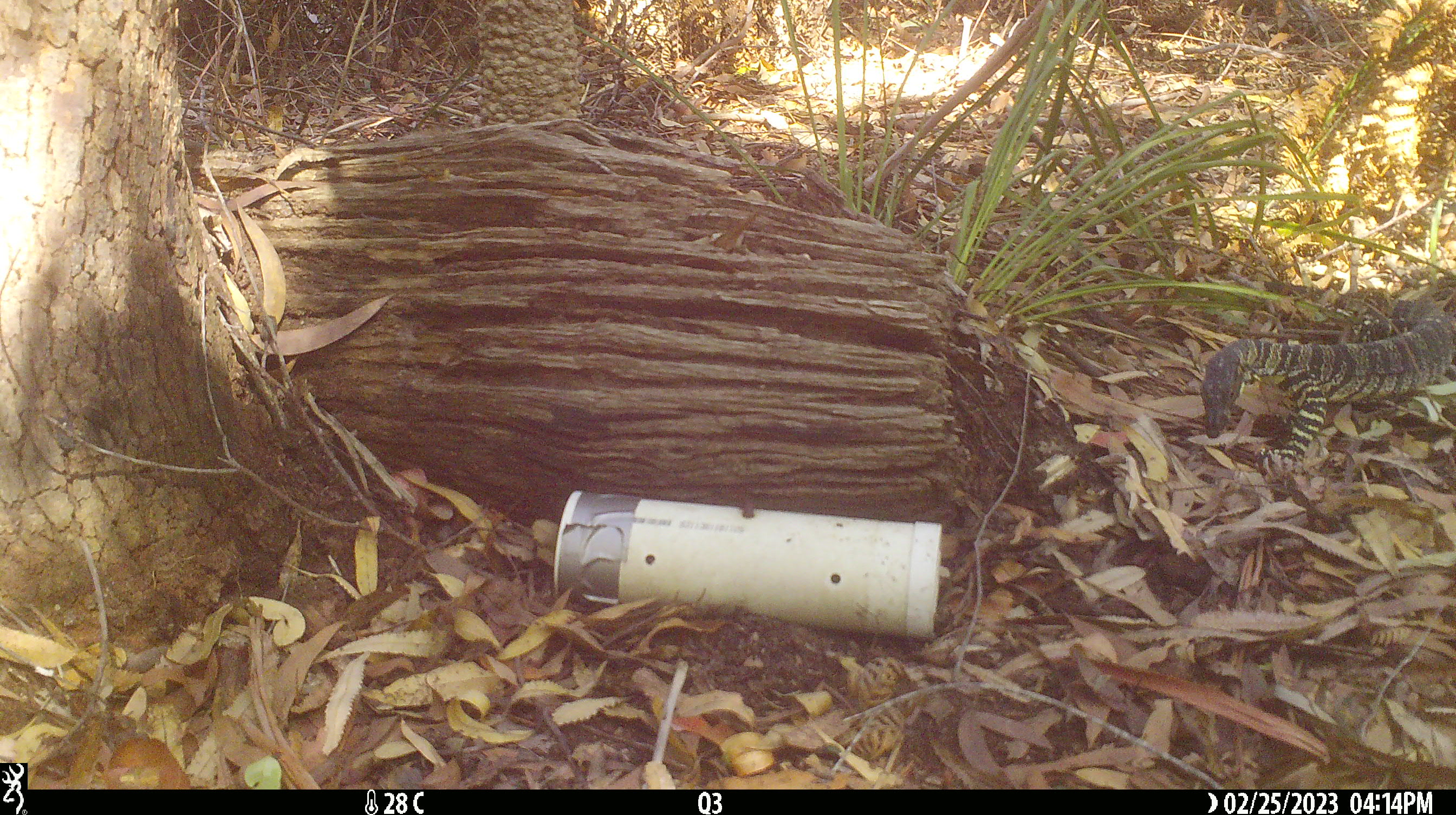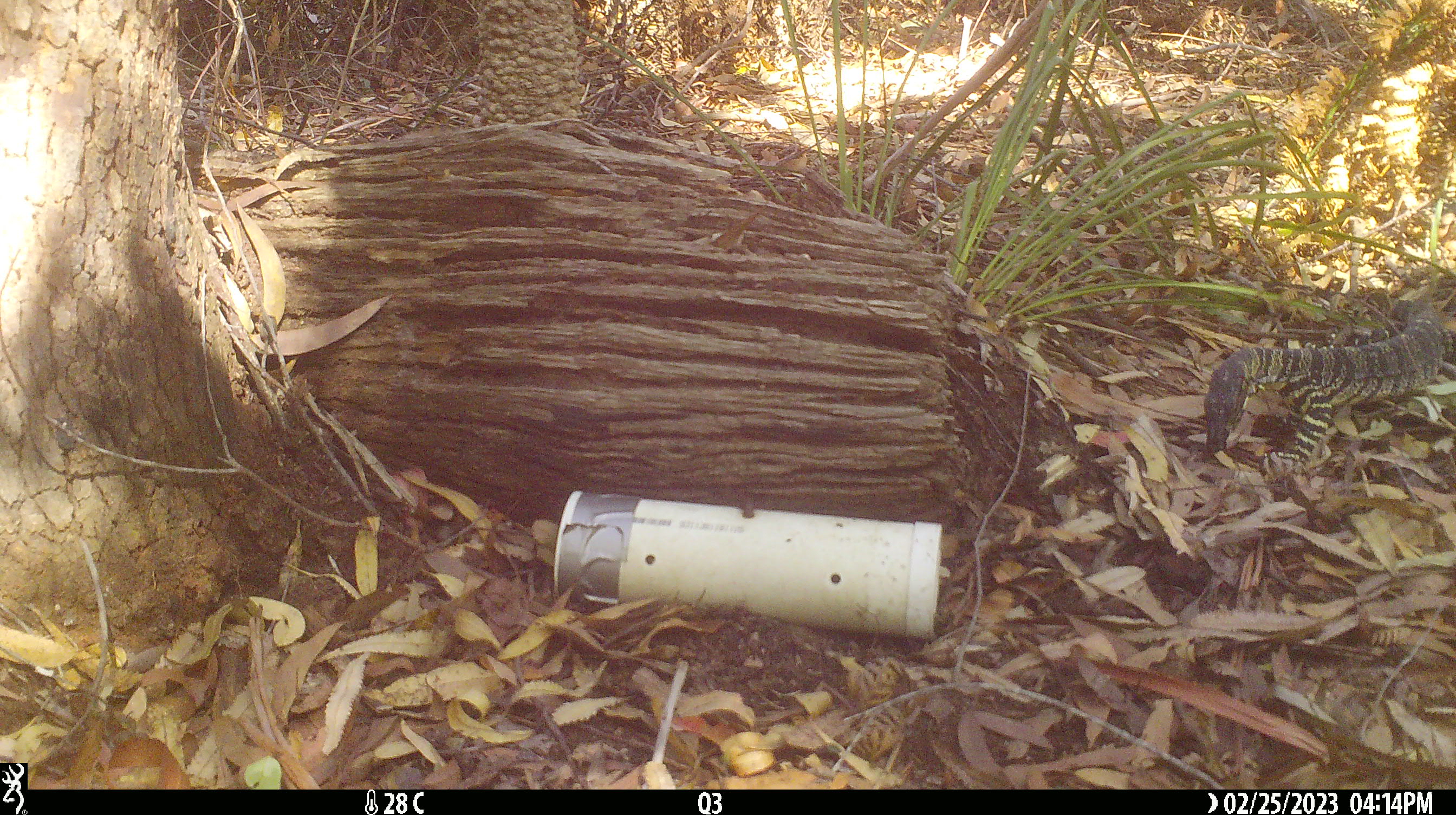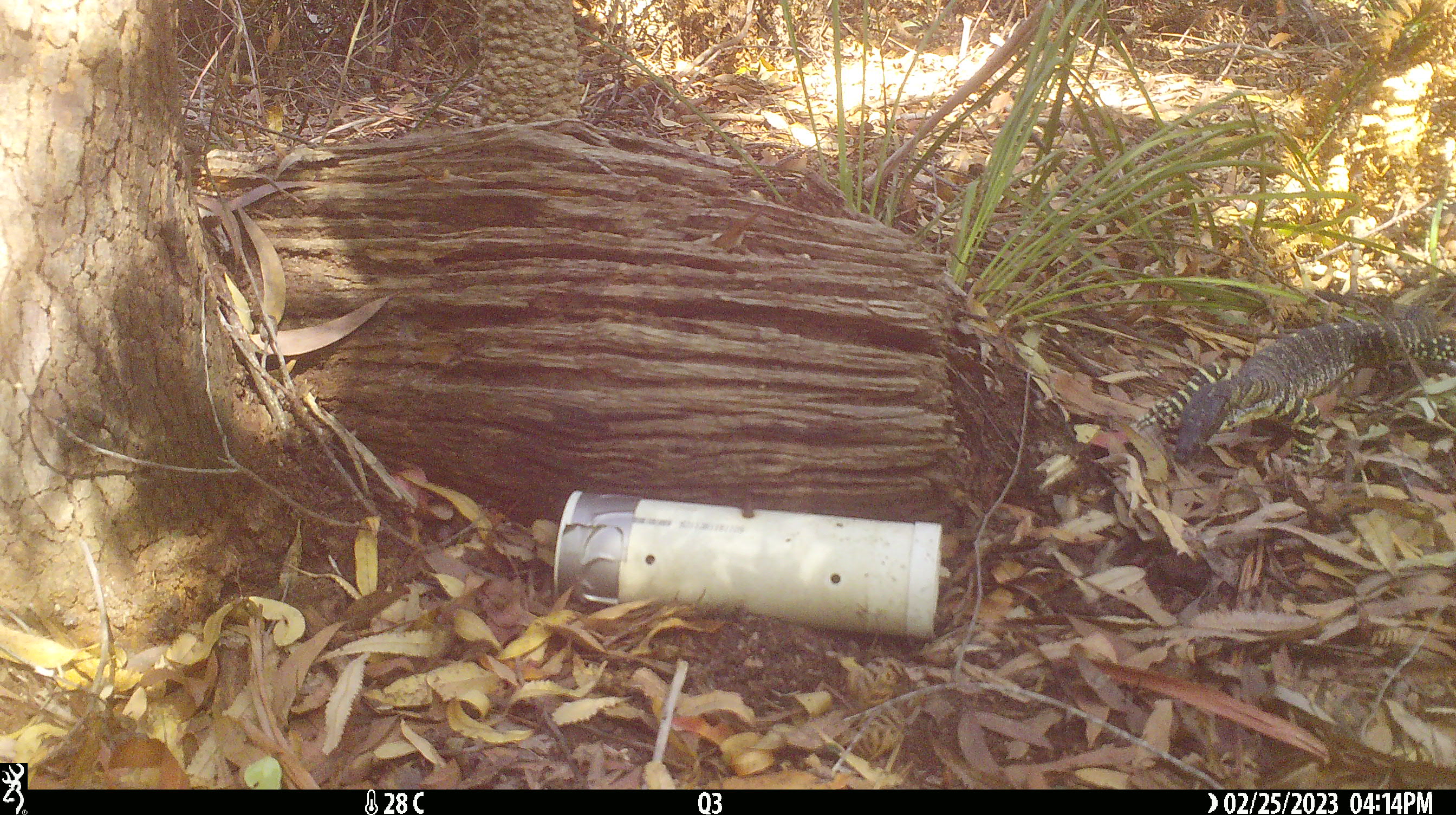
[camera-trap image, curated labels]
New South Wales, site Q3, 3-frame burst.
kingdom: Animalia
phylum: Chordata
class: Reptilia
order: Squamata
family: Varanidae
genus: Varanus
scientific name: Varanus varius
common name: lace monitor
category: goanna